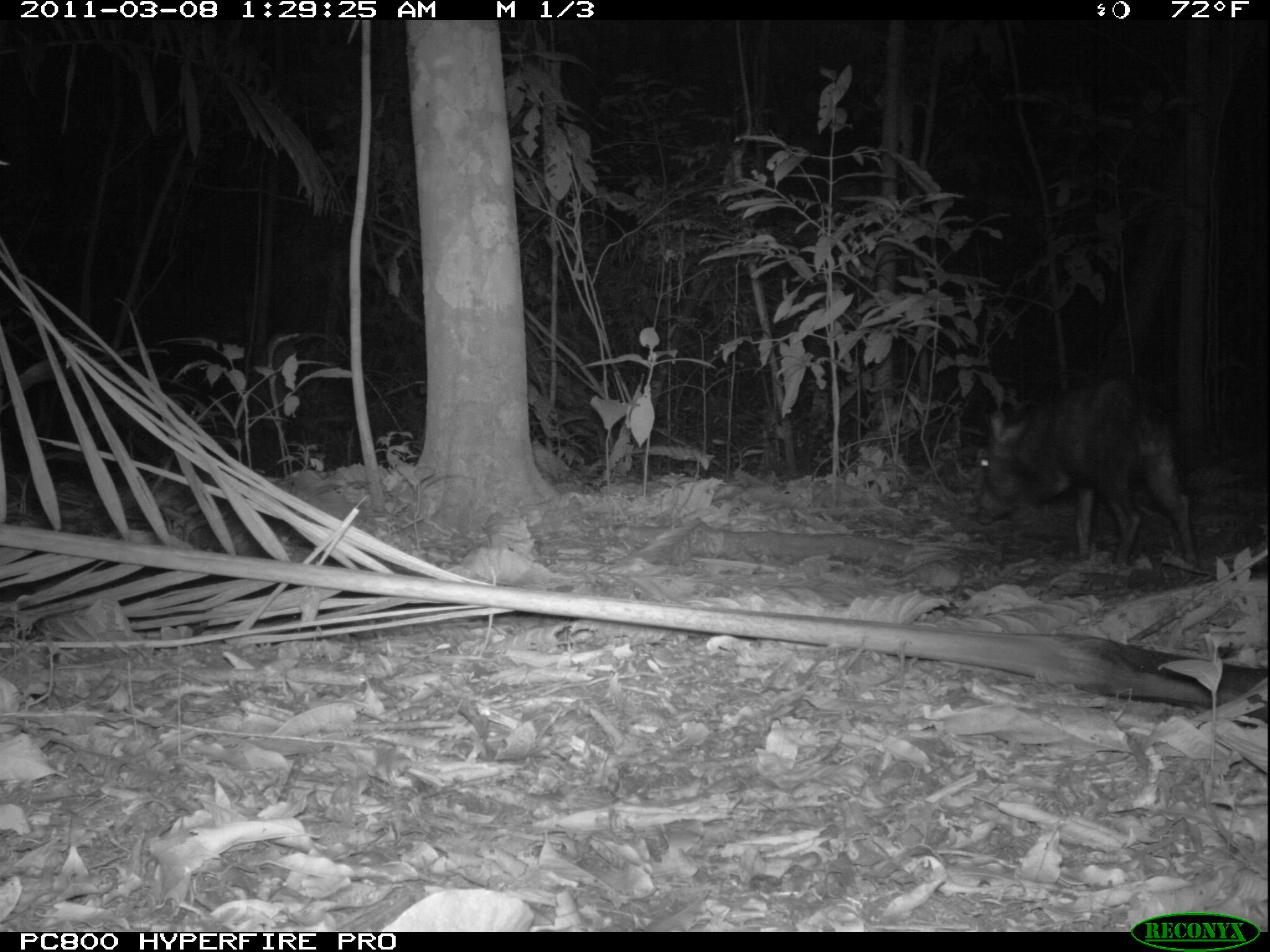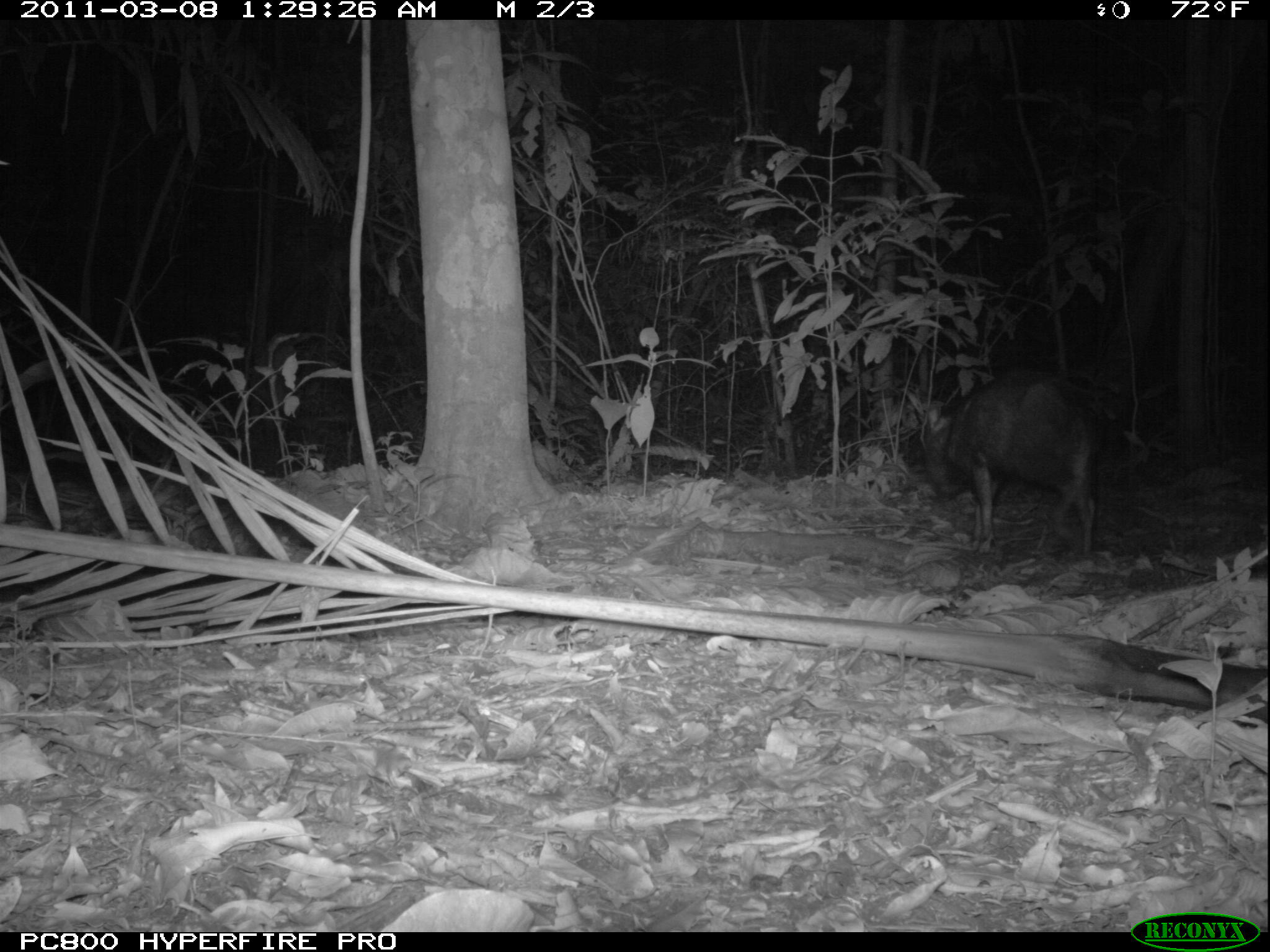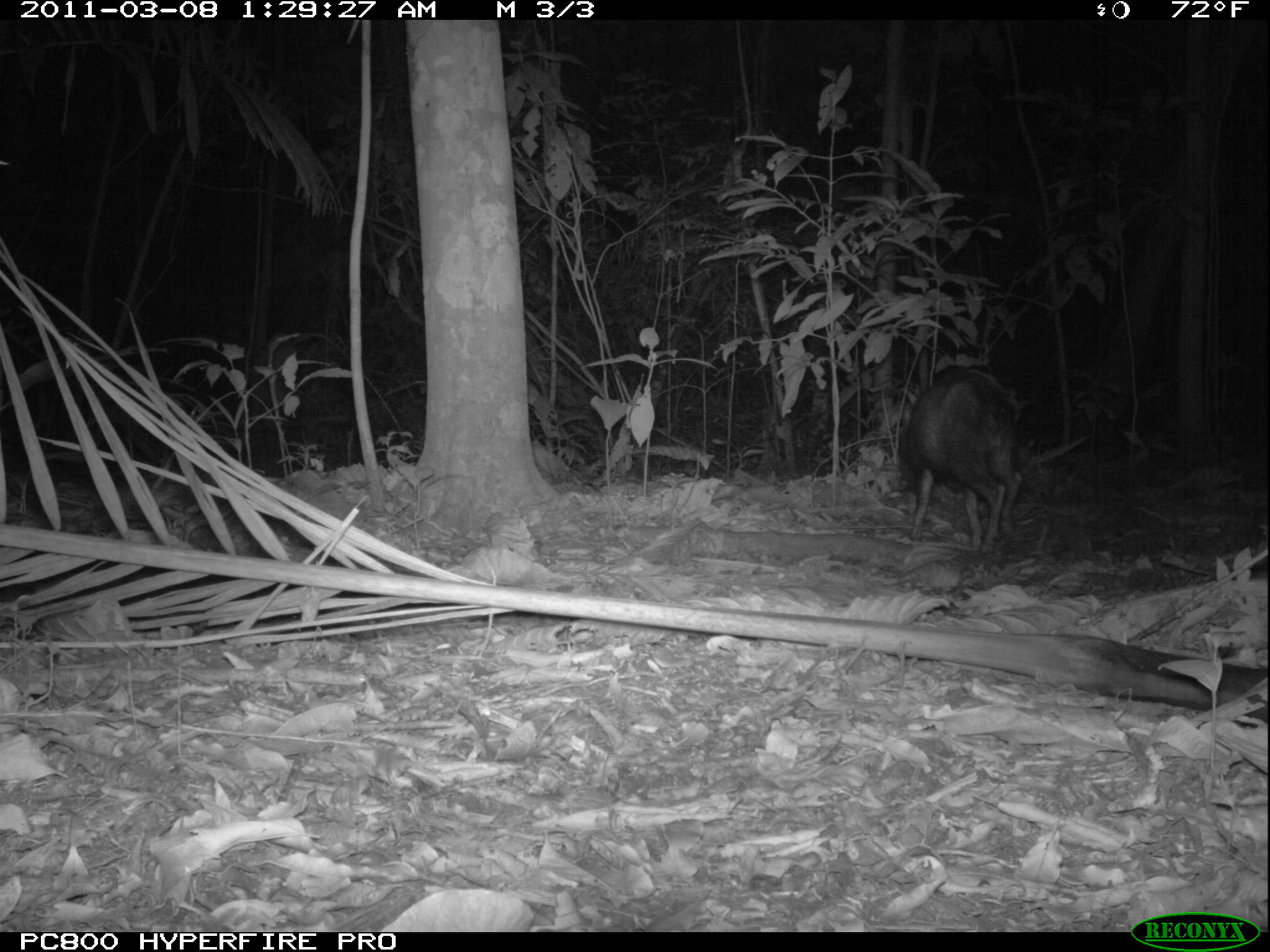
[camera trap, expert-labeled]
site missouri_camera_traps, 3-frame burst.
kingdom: Animalia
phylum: Chordata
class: Mammalia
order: Artiodactyla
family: Tayassuidae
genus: Pecari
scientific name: Pecari tajacu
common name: collared peccary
Collared peccary (Pecari tajacu).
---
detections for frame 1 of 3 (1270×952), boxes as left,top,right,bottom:
collared peccary: 964,384,1217,570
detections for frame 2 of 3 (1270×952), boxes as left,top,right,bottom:
collared peccary: 871,375,1122,541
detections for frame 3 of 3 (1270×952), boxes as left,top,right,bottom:
collared peccary: 890,357,1045,562